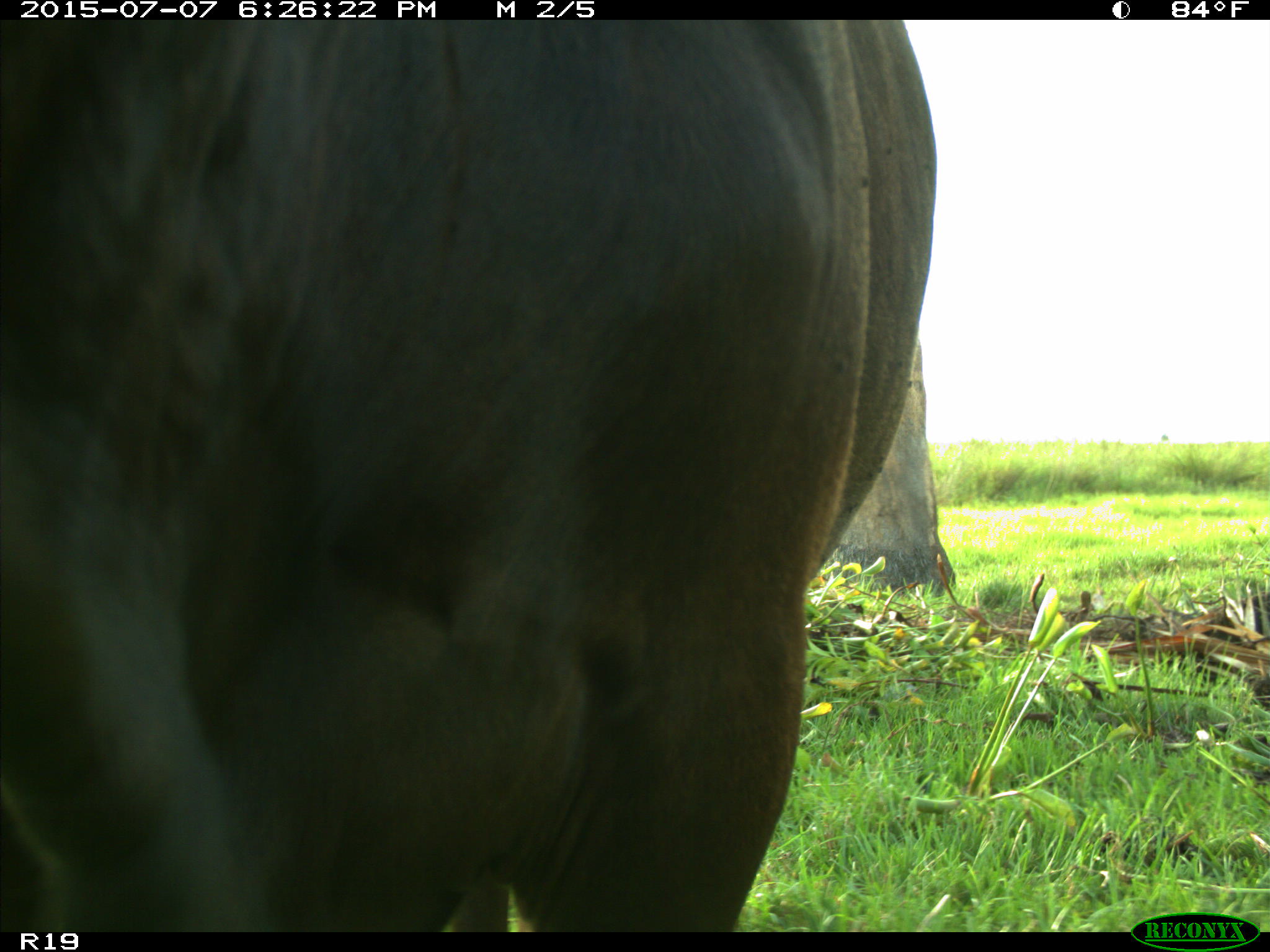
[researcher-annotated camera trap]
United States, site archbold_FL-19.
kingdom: Animalia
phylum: Chordata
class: Mammalia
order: Artiodactyla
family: Bovidae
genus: Bos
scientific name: Bos taurus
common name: domestic cow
Bos taurus (domestic cow).